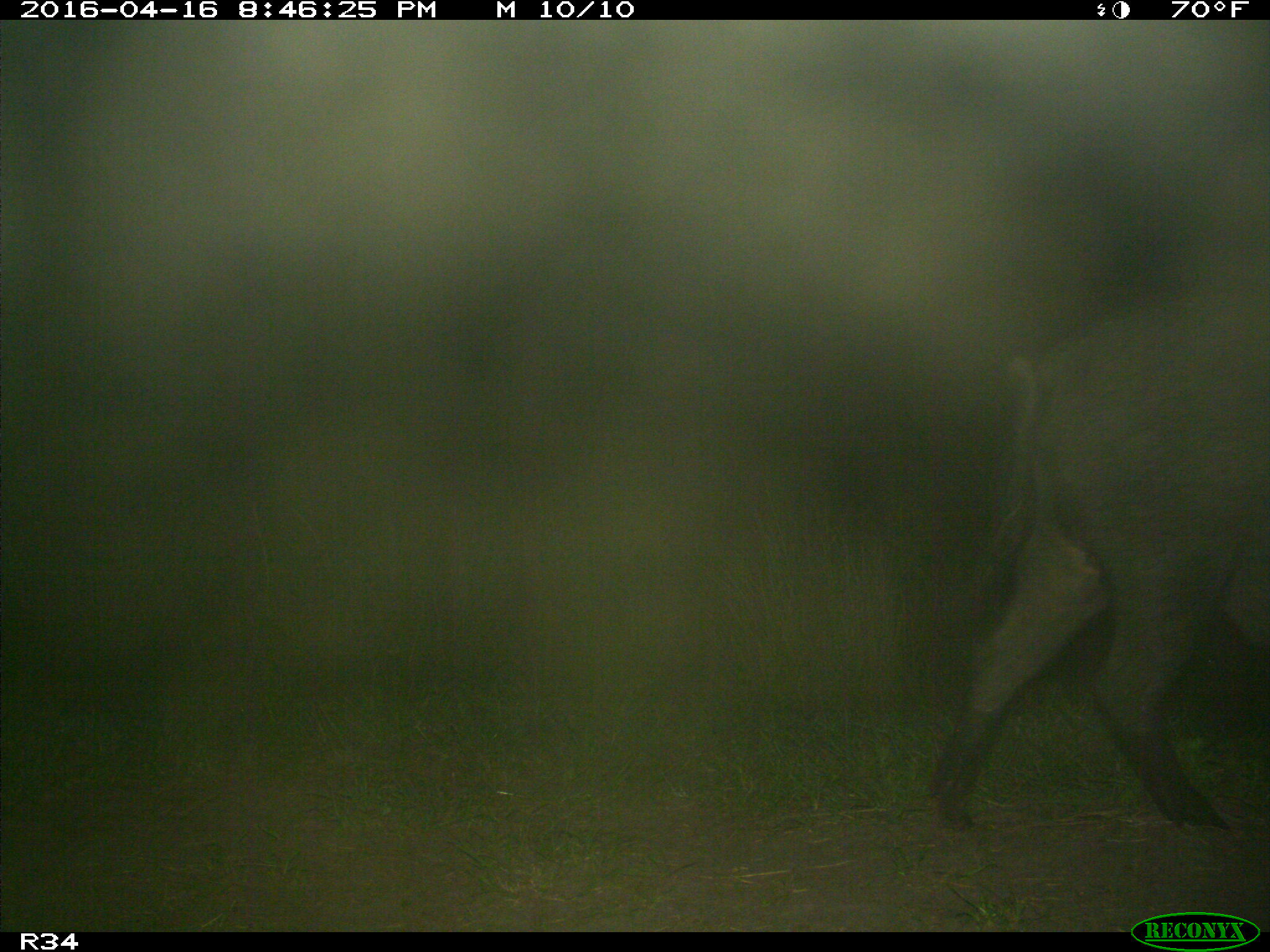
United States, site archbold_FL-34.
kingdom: Animalia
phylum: Chordata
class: Mammalia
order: Artiodactyla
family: Suidae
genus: Sus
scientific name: Sus scrofa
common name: wild boar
Sus scrofa (wild boar).